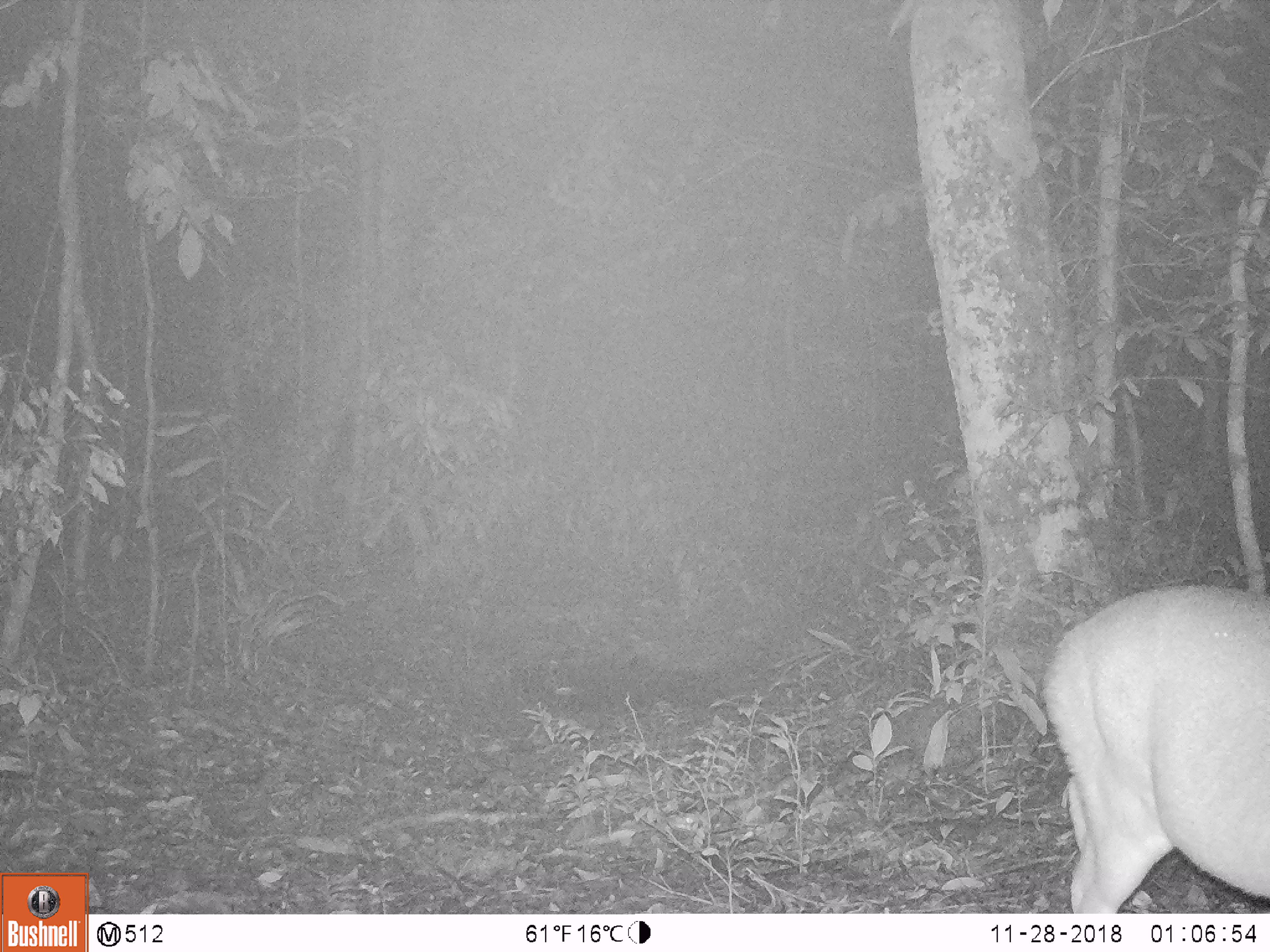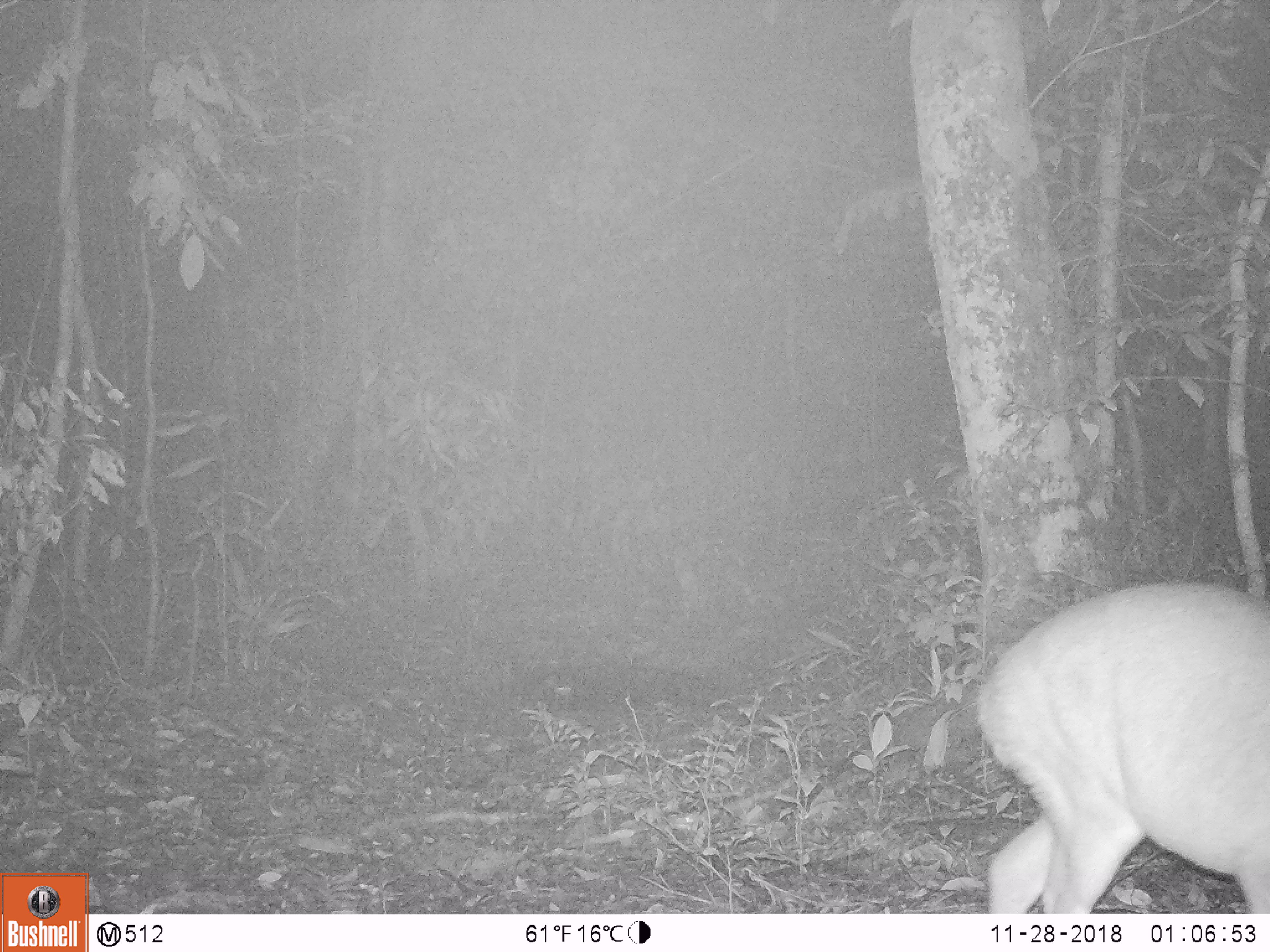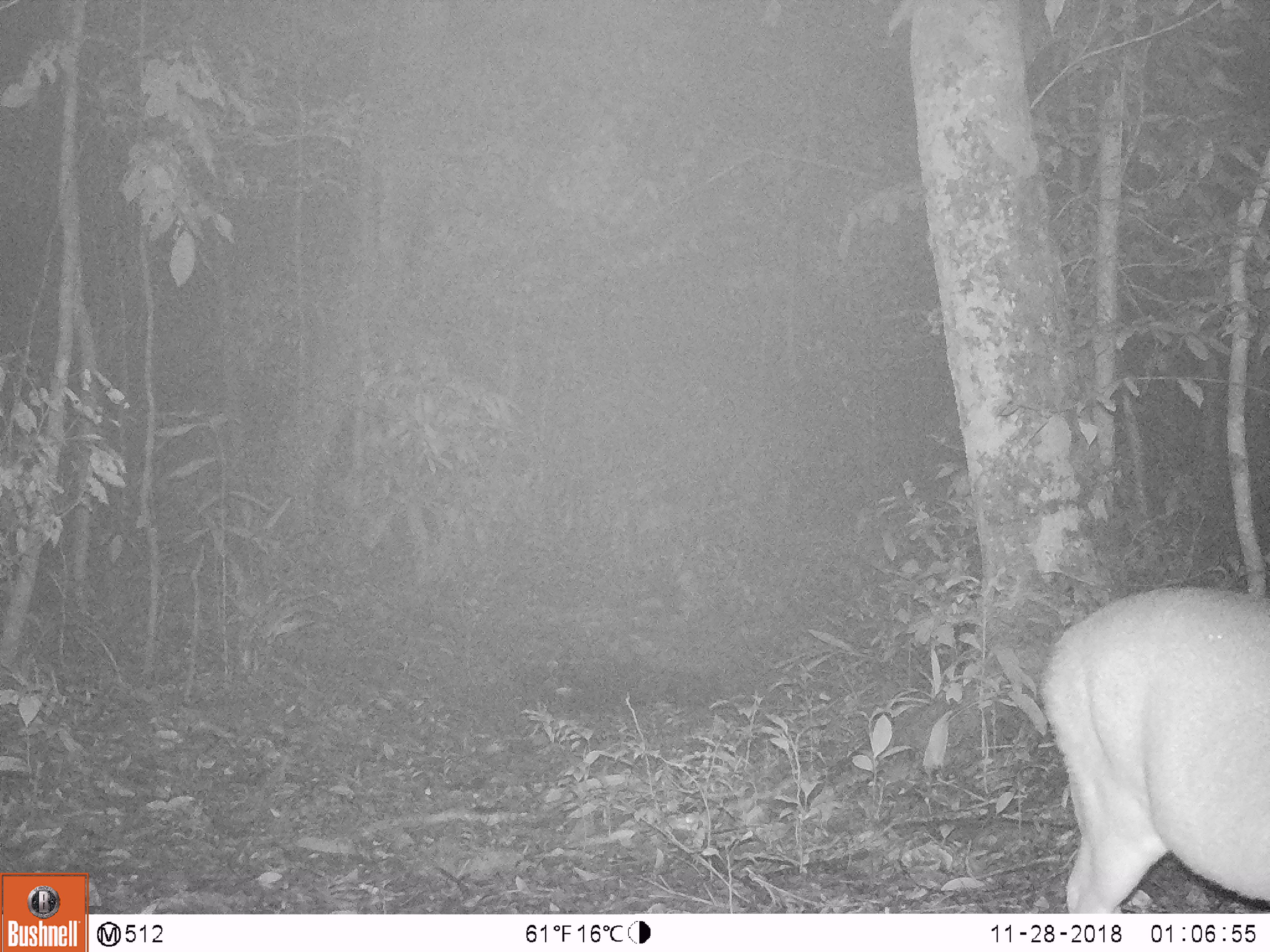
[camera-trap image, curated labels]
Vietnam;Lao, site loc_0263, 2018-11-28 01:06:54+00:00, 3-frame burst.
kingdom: Animalia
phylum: Chordata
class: Mammalia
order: Artiodactyla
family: Cervidae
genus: Muntiacus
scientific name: Muntiacus vuquangensis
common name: large-antlered muntjac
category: large antlered muntjac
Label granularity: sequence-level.